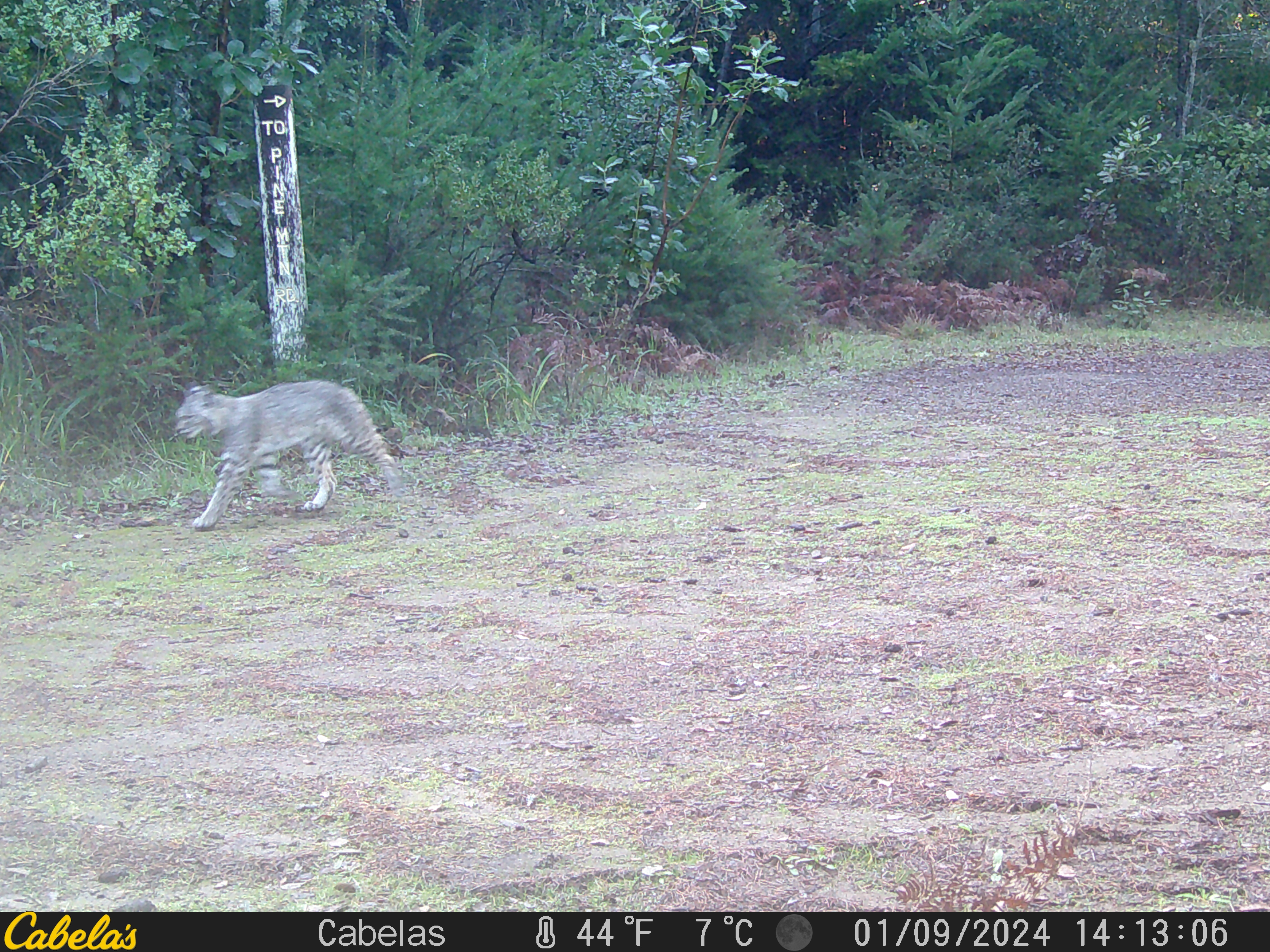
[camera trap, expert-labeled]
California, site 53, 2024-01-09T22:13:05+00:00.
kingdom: Animalia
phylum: Chordata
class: Mammalia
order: Carnivora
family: Felidae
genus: Lynx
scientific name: Lynx rufus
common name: bobcat